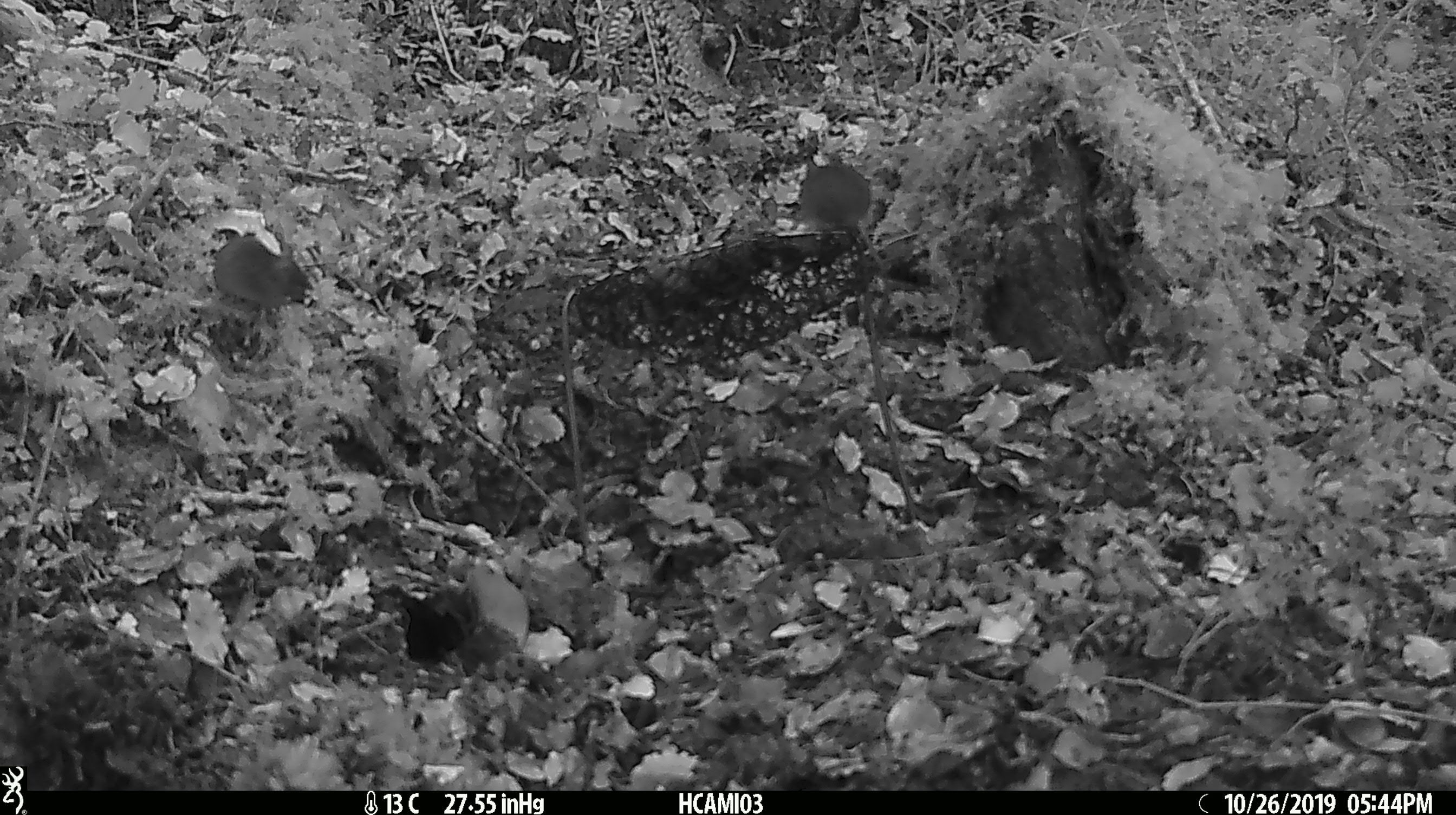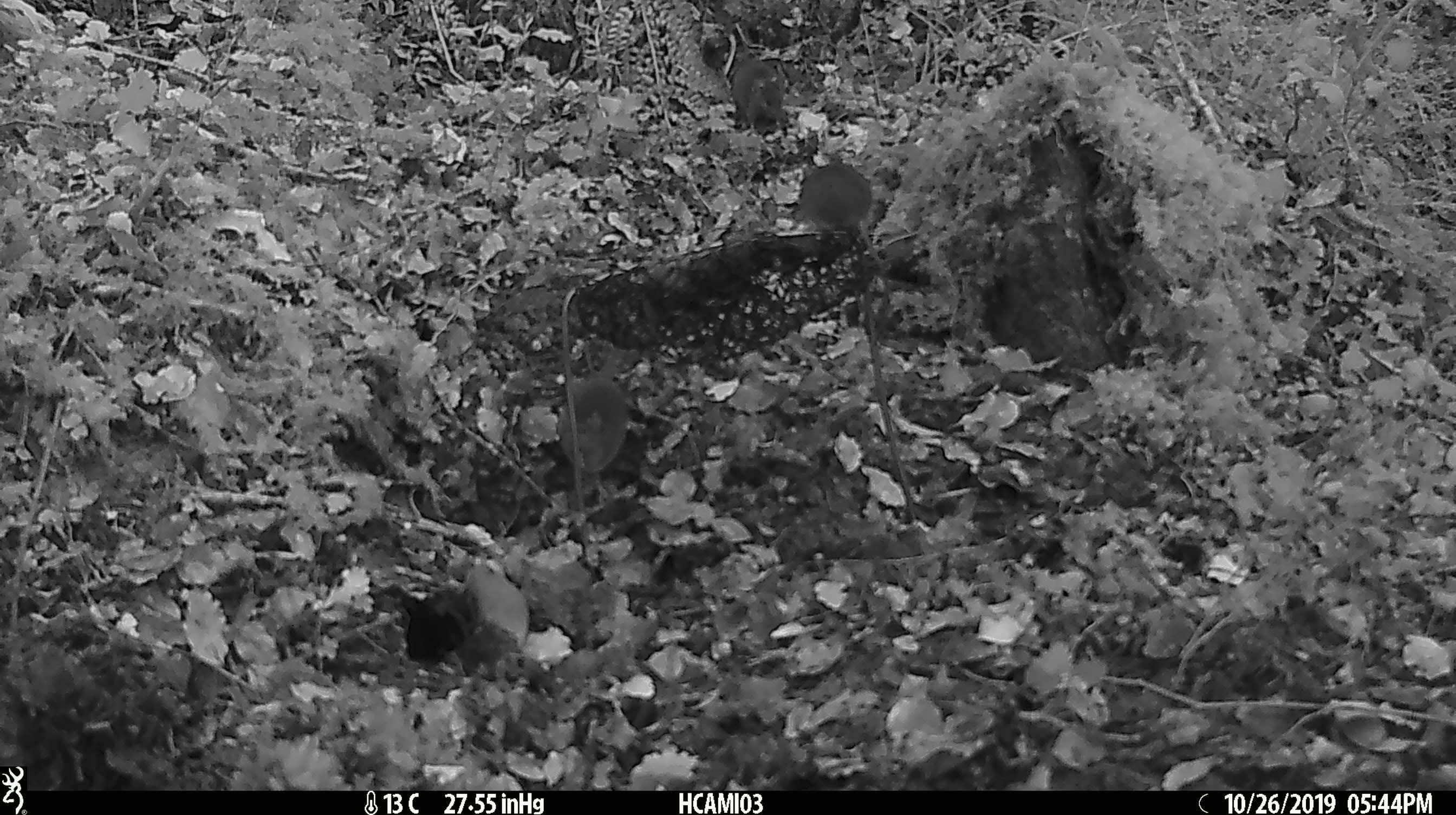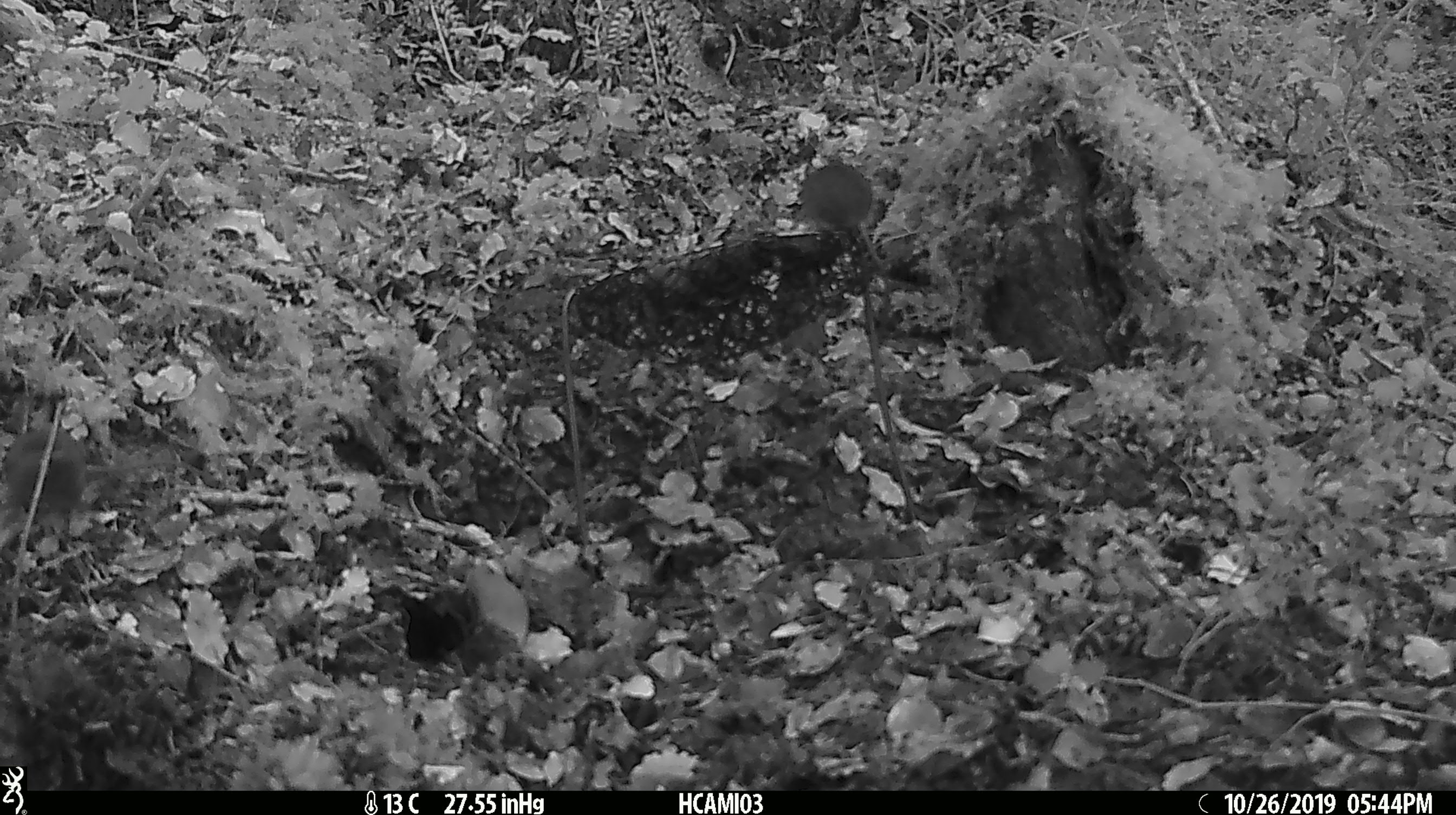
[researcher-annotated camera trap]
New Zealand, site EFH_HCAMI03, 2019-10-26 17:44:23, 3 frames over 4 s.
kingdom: Animalia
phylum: Chordata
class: Mammalia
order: Rodentia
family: Muridae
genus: Mus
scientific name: Mus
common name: mouse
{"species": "mouse (Mus)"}